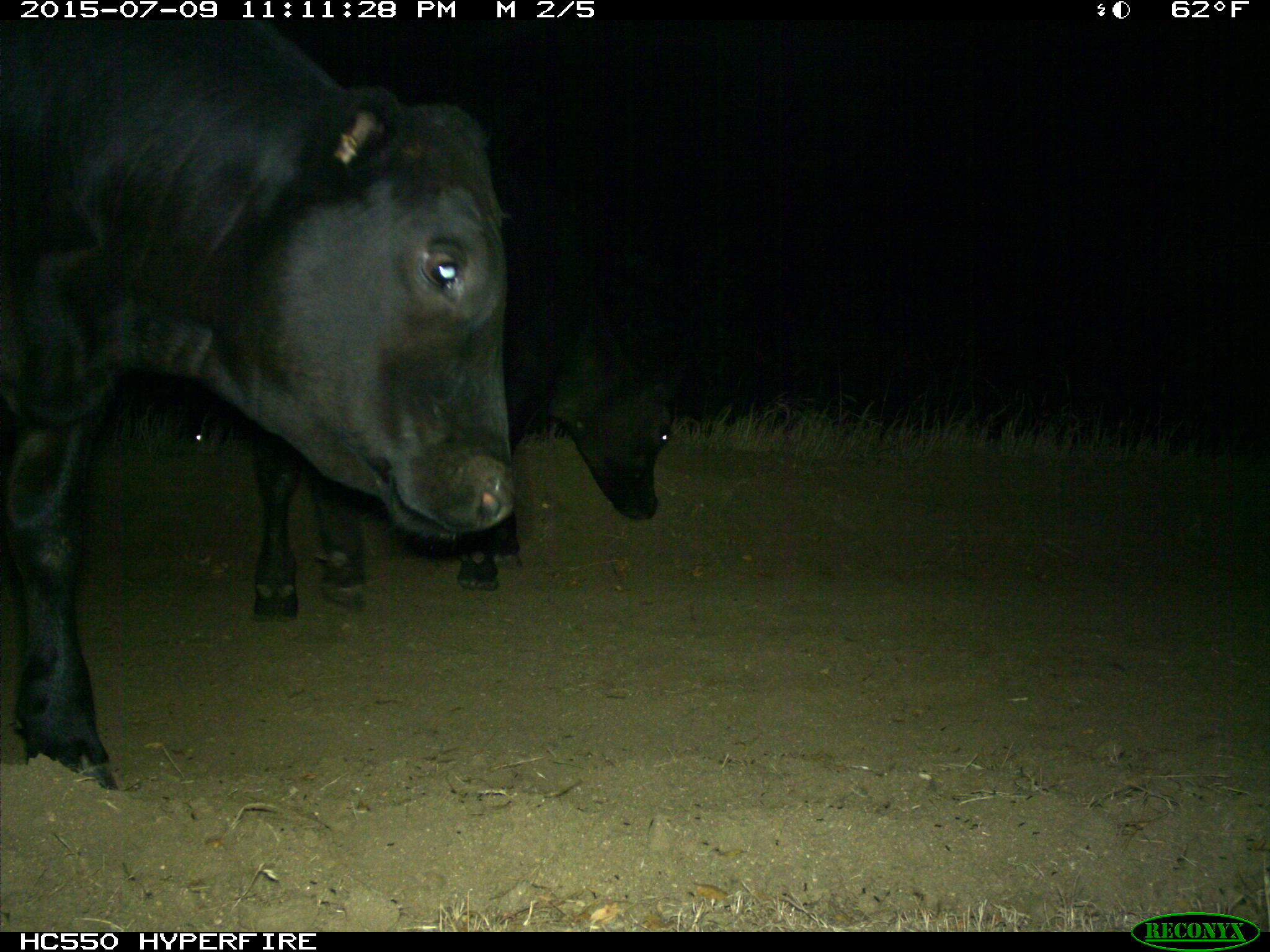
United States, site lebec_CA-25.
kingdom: Animalia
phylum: Chordata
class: Mammalia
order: Artiodactyla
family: Bovidae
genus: Bos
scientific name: Bos taurus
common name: domestic cow